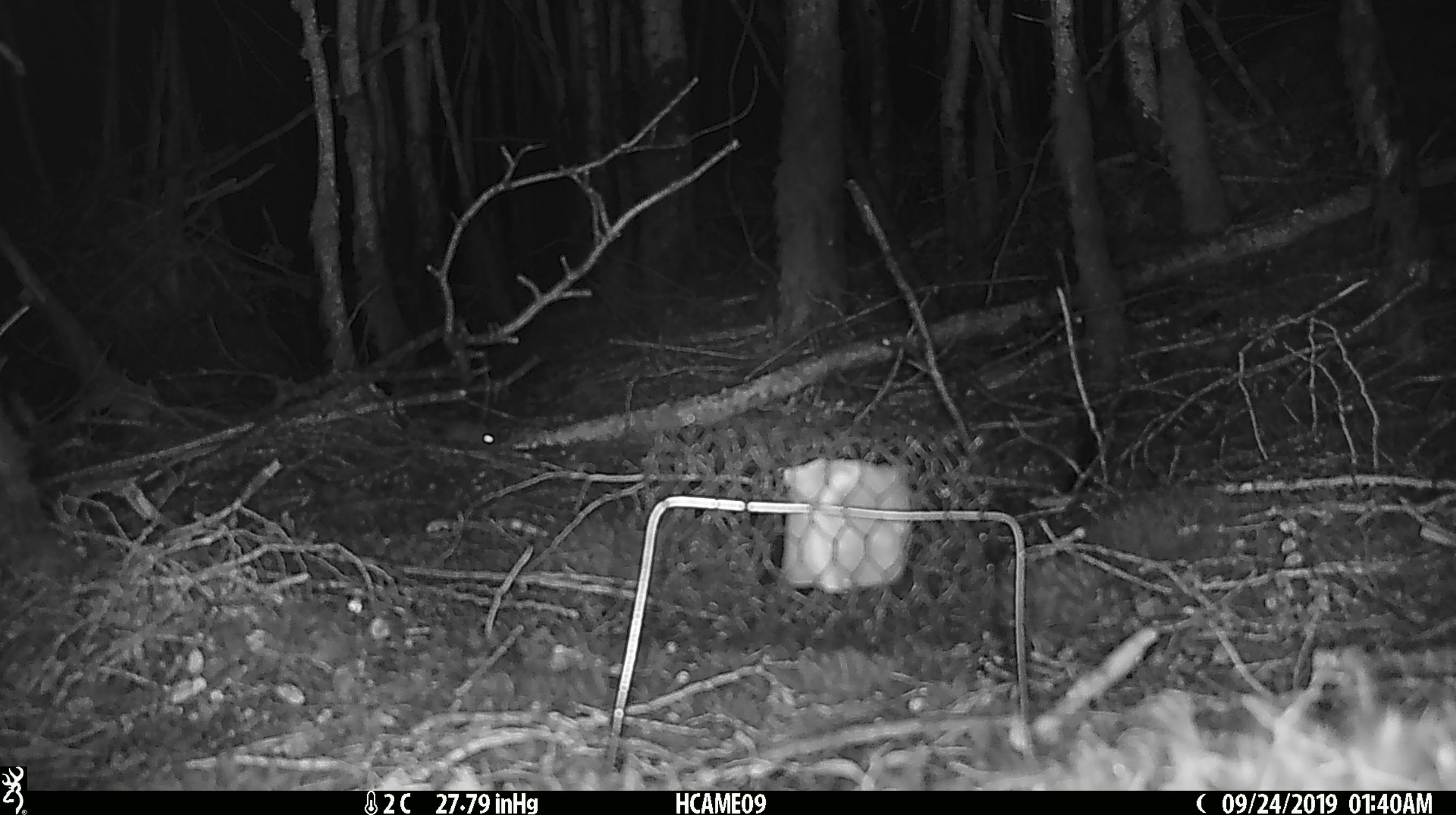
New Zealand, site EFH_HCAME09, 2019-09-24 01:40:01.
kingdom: Animalia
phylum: Chordata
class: Mammalia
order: Rodentia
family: Muridae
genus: Mus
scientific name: Mus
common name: mouse